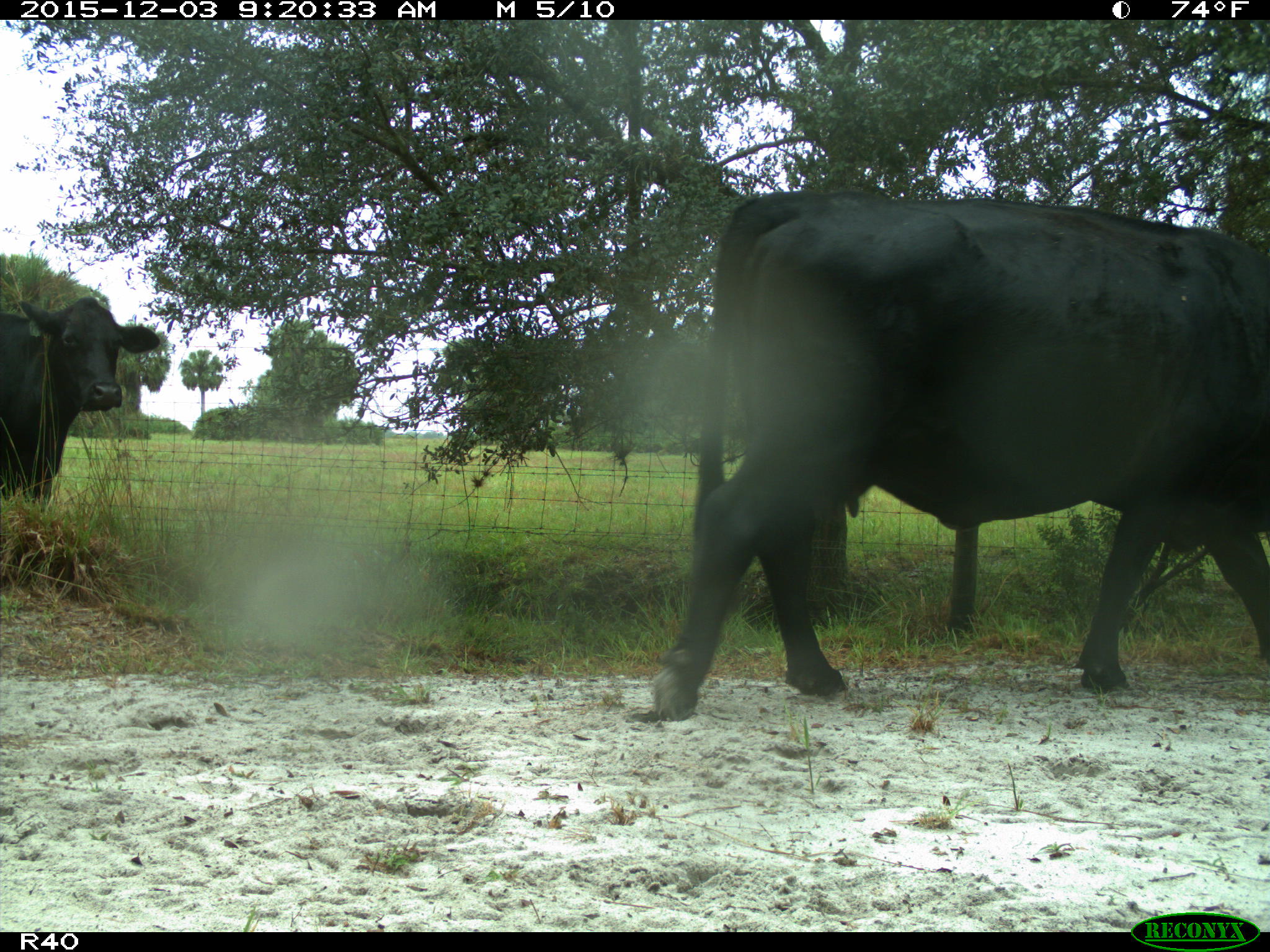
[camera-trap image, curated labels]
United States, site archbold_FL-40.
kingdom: Animalia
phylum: Chordata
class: Mammalia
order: Artiodactyla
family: Bovidae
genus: Bos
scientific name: Bos taurus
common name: domestic cow